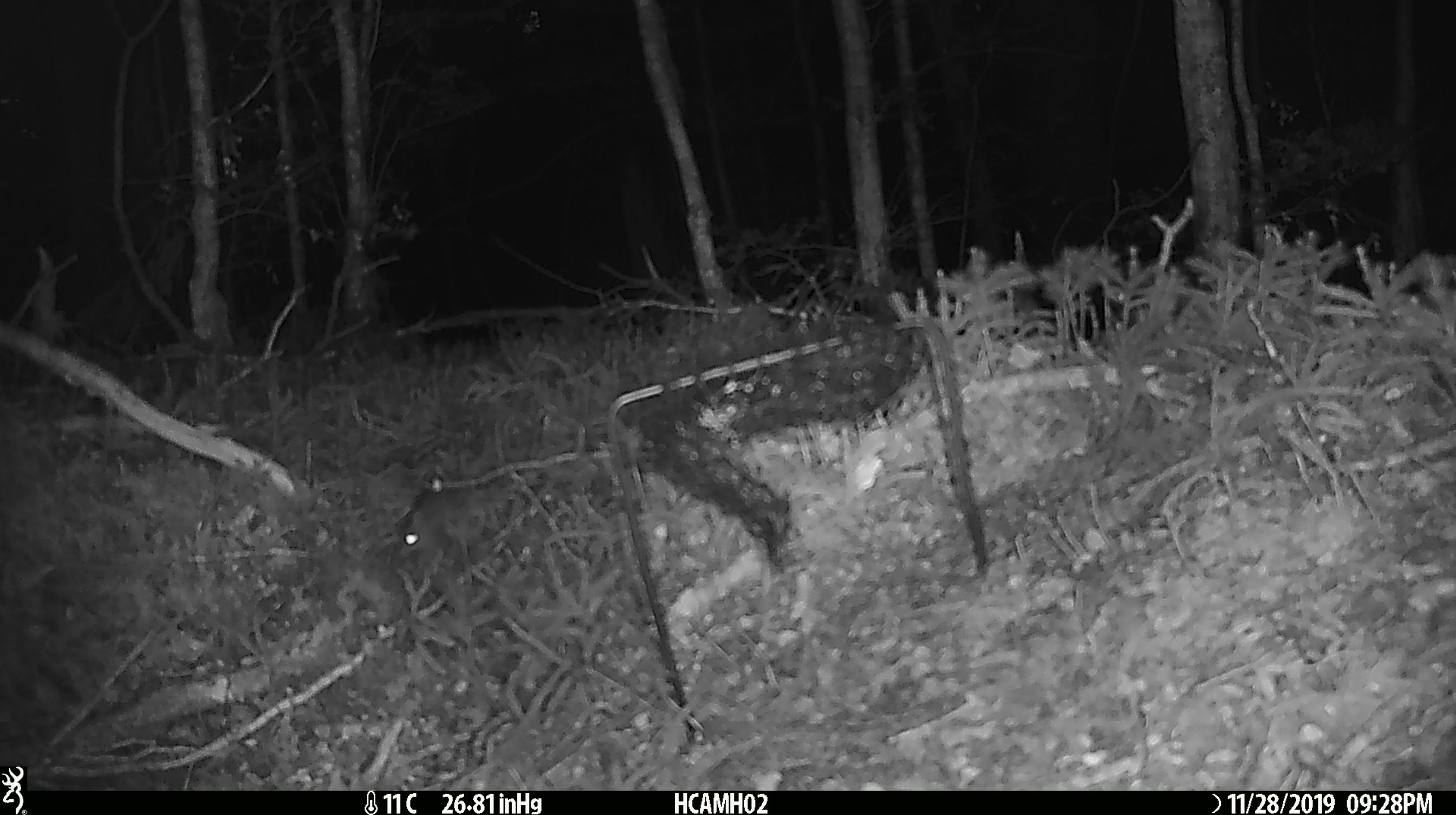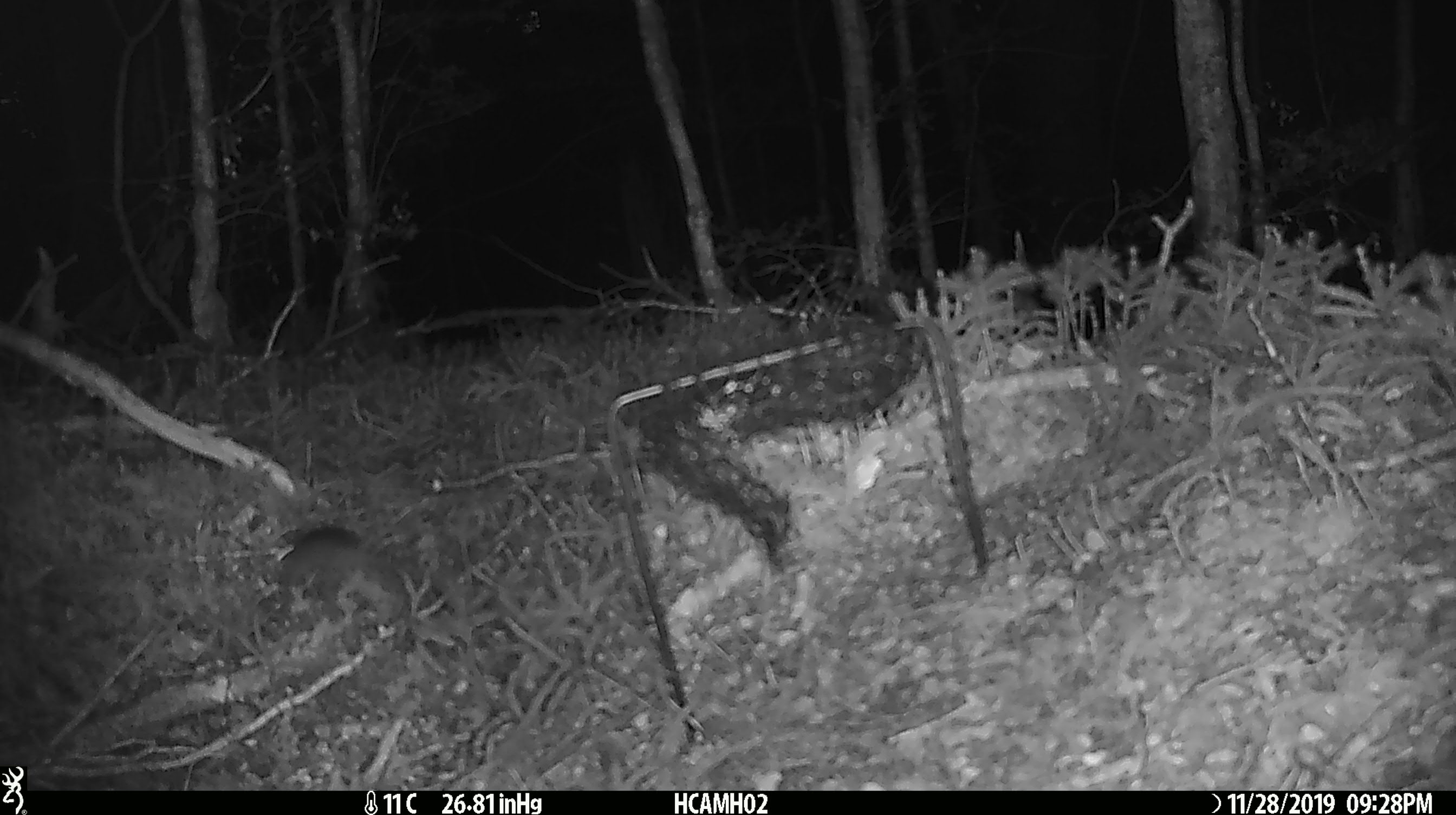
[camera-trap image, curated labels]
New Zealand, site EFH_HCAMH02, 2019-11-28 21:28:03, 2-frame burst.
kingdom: Animalia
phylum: Chordata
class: Mammalia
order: Rodentia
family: Muridae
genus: Mus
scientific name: Mus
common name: mouse